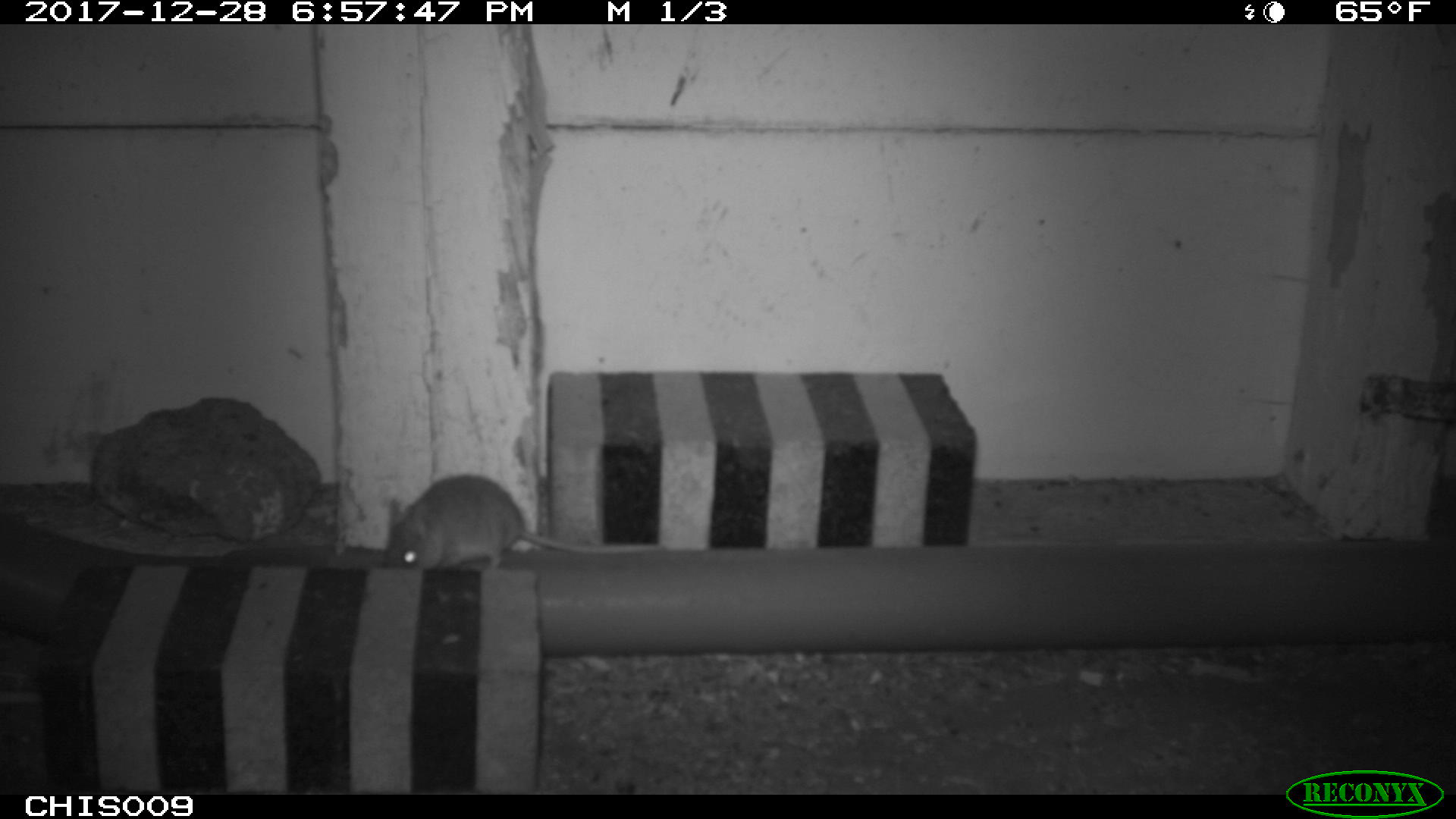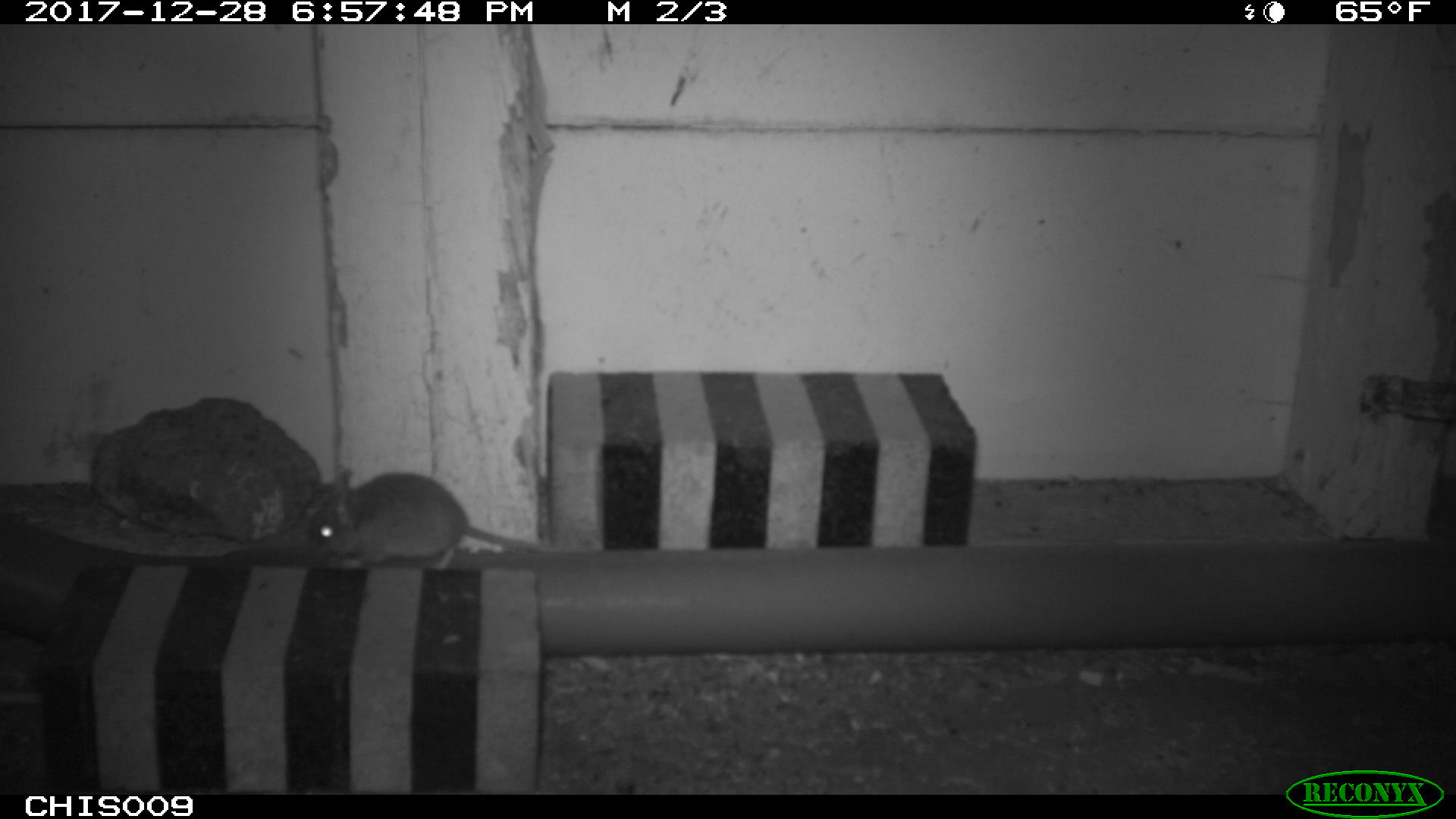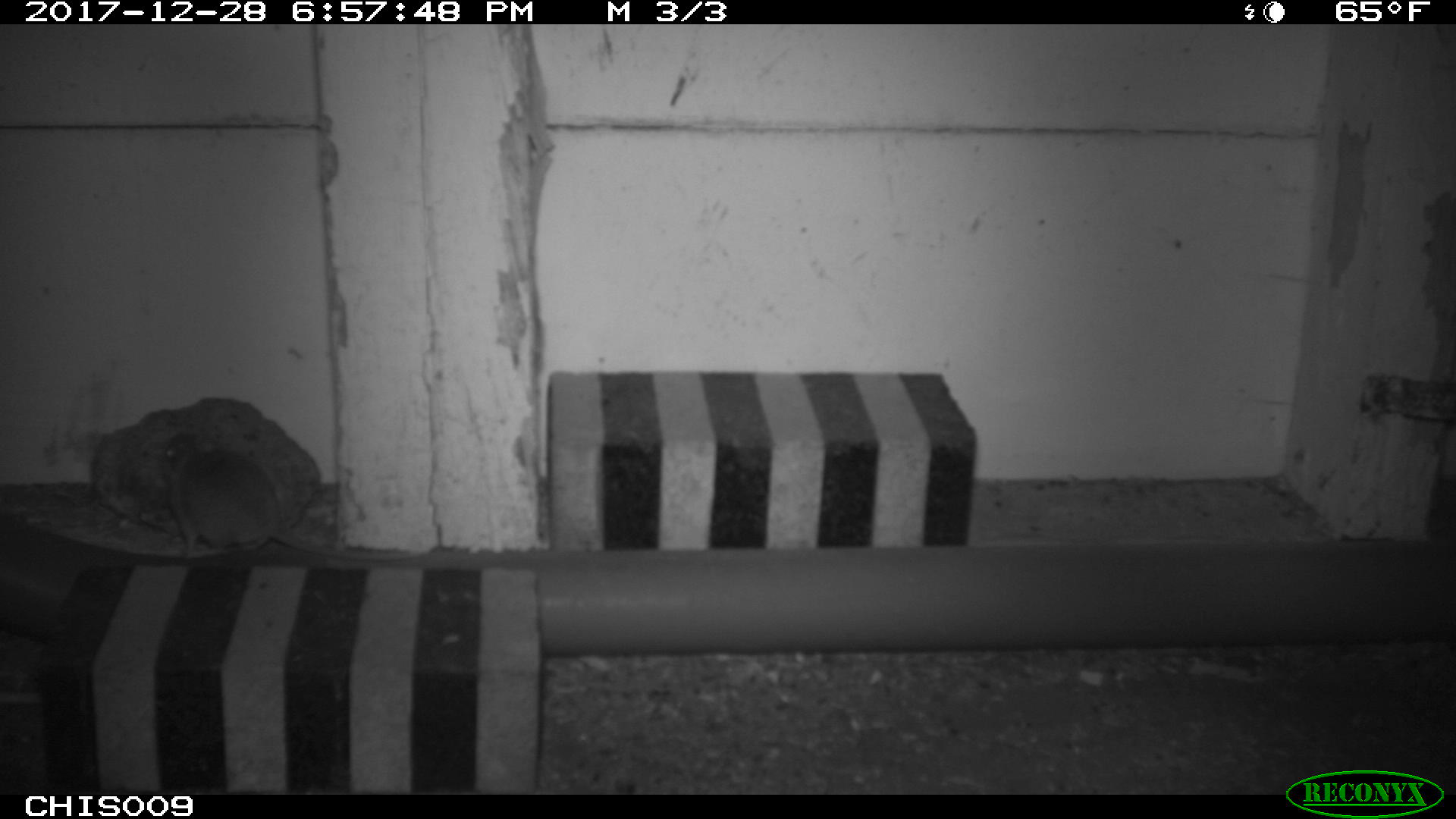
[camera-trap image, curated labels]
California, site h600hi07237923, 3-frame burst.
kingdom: Animalia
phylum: Chordata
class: Mammalia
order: Rodentia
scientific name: Rodentia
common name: rodent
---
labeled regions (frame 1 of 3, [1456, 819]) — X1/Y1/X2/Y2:
rodent: 383/475/664/570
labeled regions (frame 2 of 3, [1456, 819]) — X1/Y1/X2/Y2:
rodent: 306/466/602/571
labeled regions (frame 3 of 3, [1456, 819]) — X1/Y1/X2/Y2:
rodent: 160/439/411/560